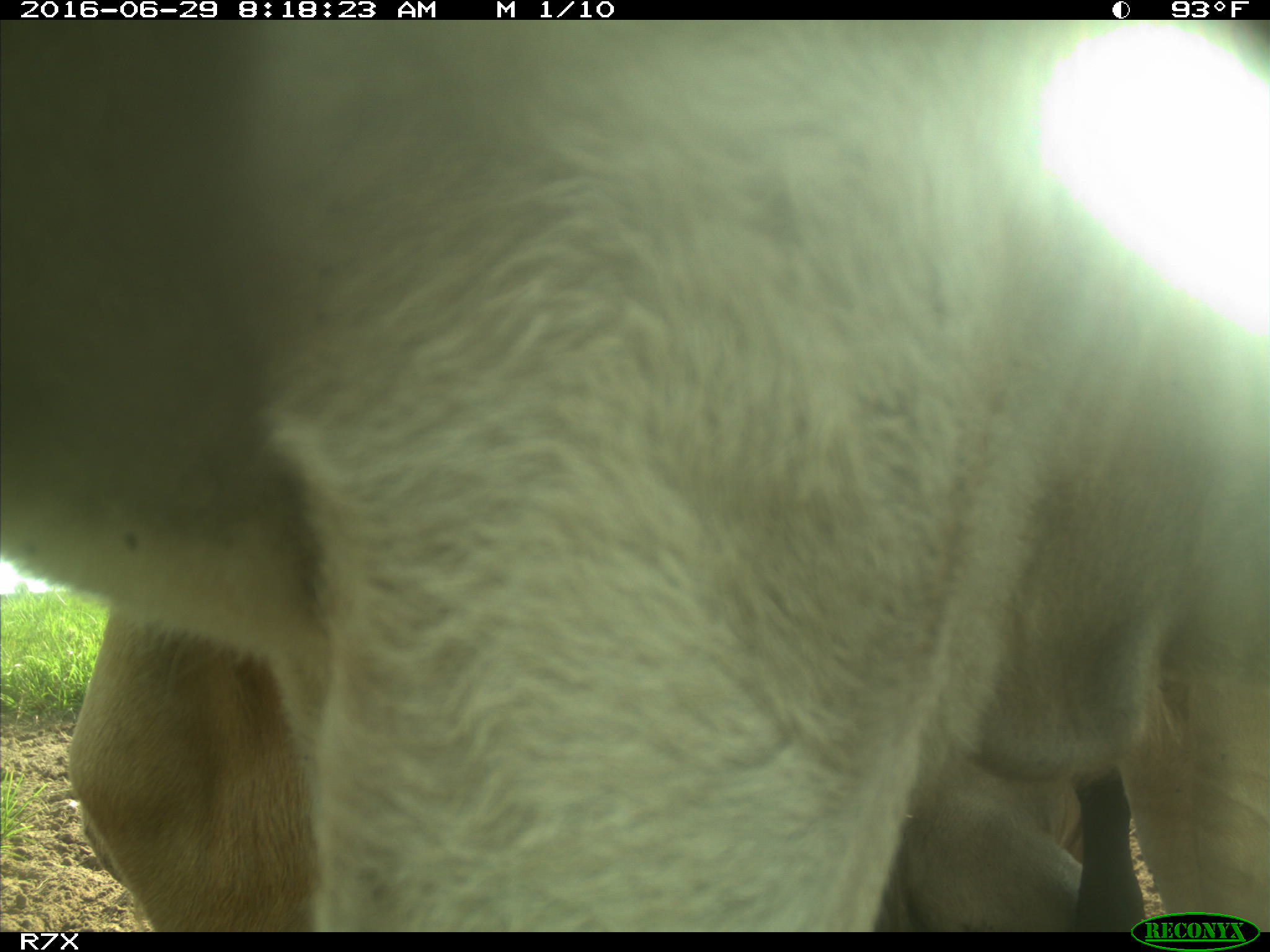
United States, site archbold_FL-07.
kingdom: Animalia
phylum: Chordata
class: Mammalia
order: Artiodactyla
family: Bovidae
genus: Bos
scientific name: Bos taurus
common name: domestic cow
Bos taurus (domestic cow).